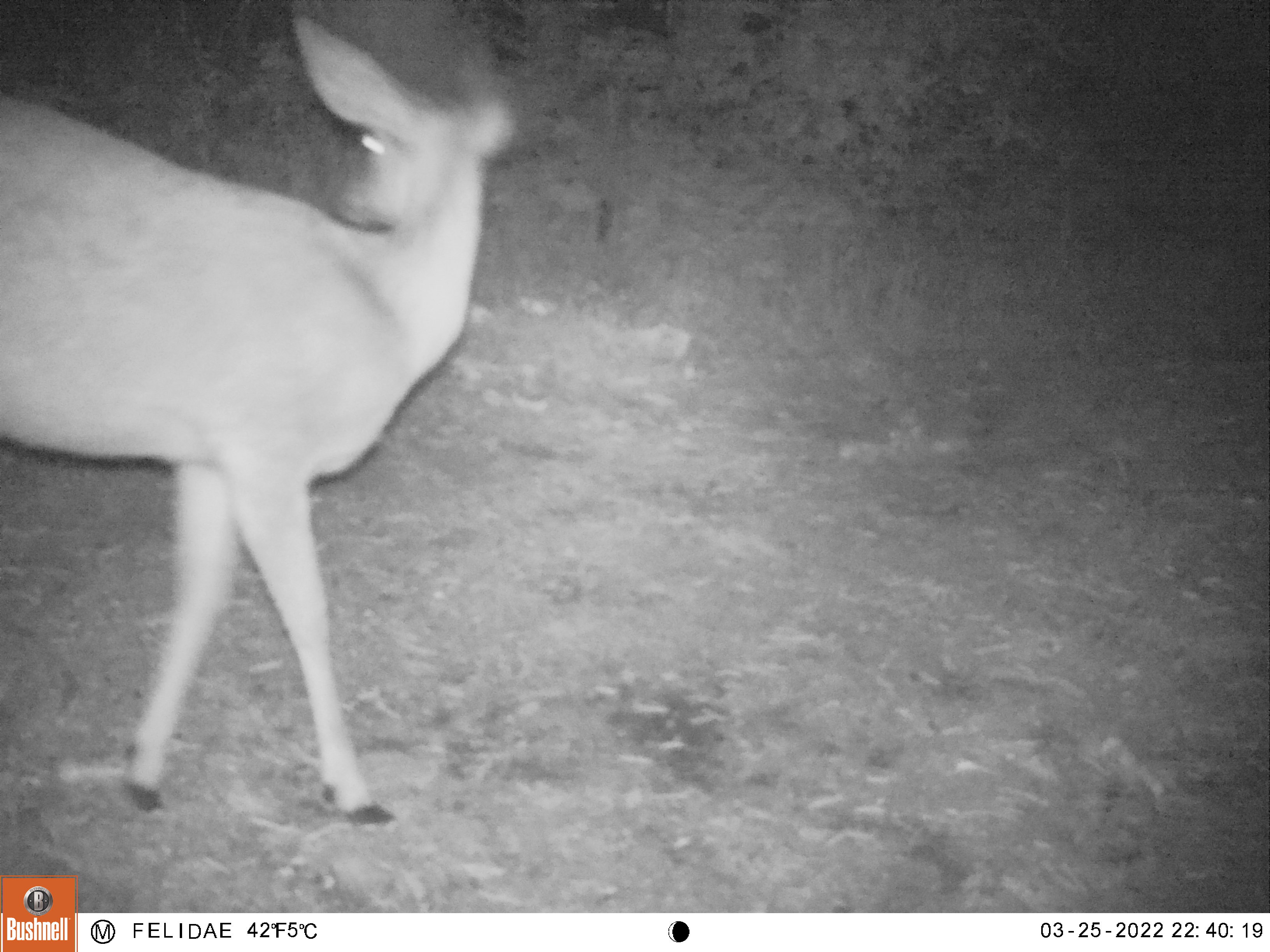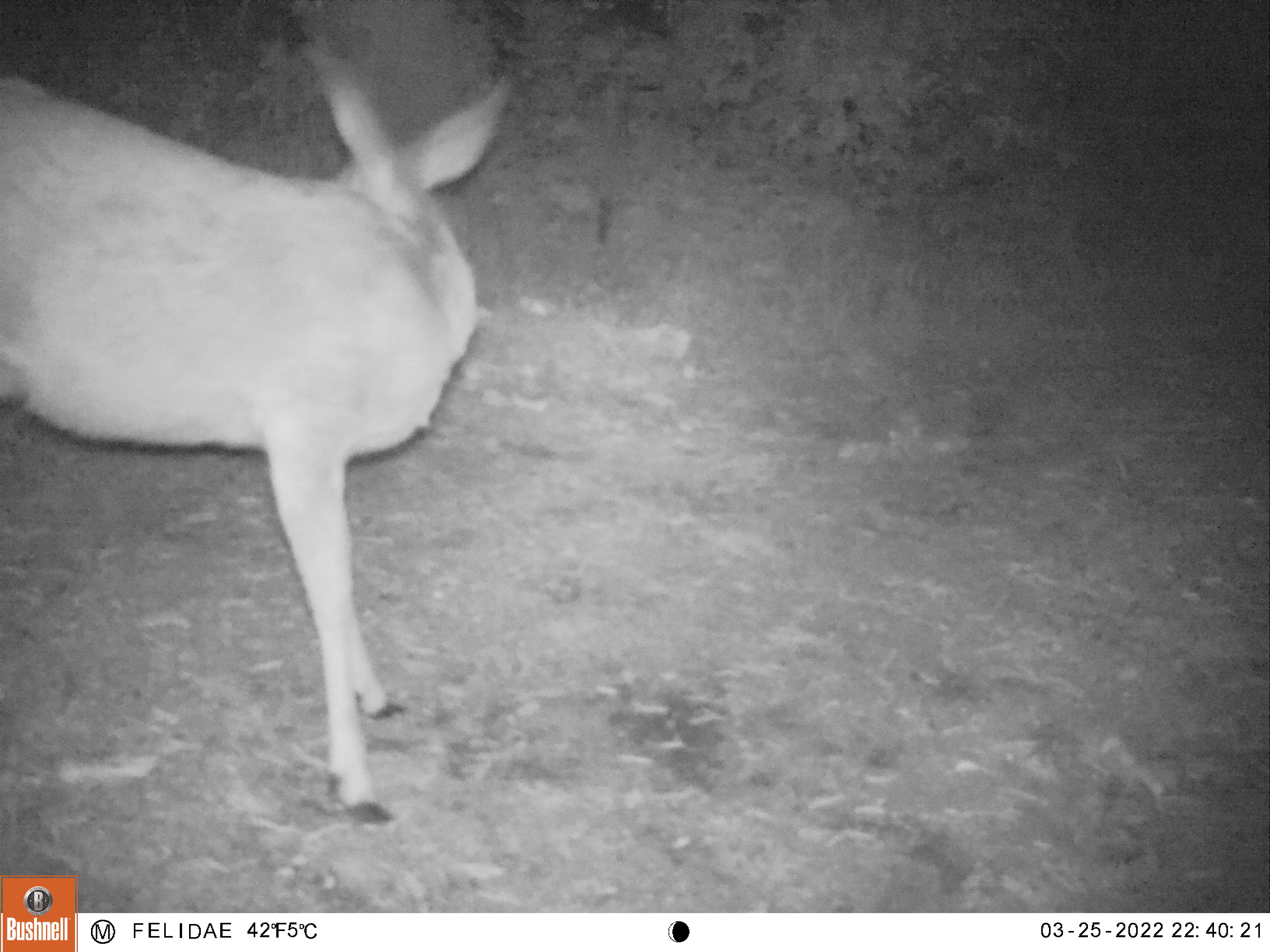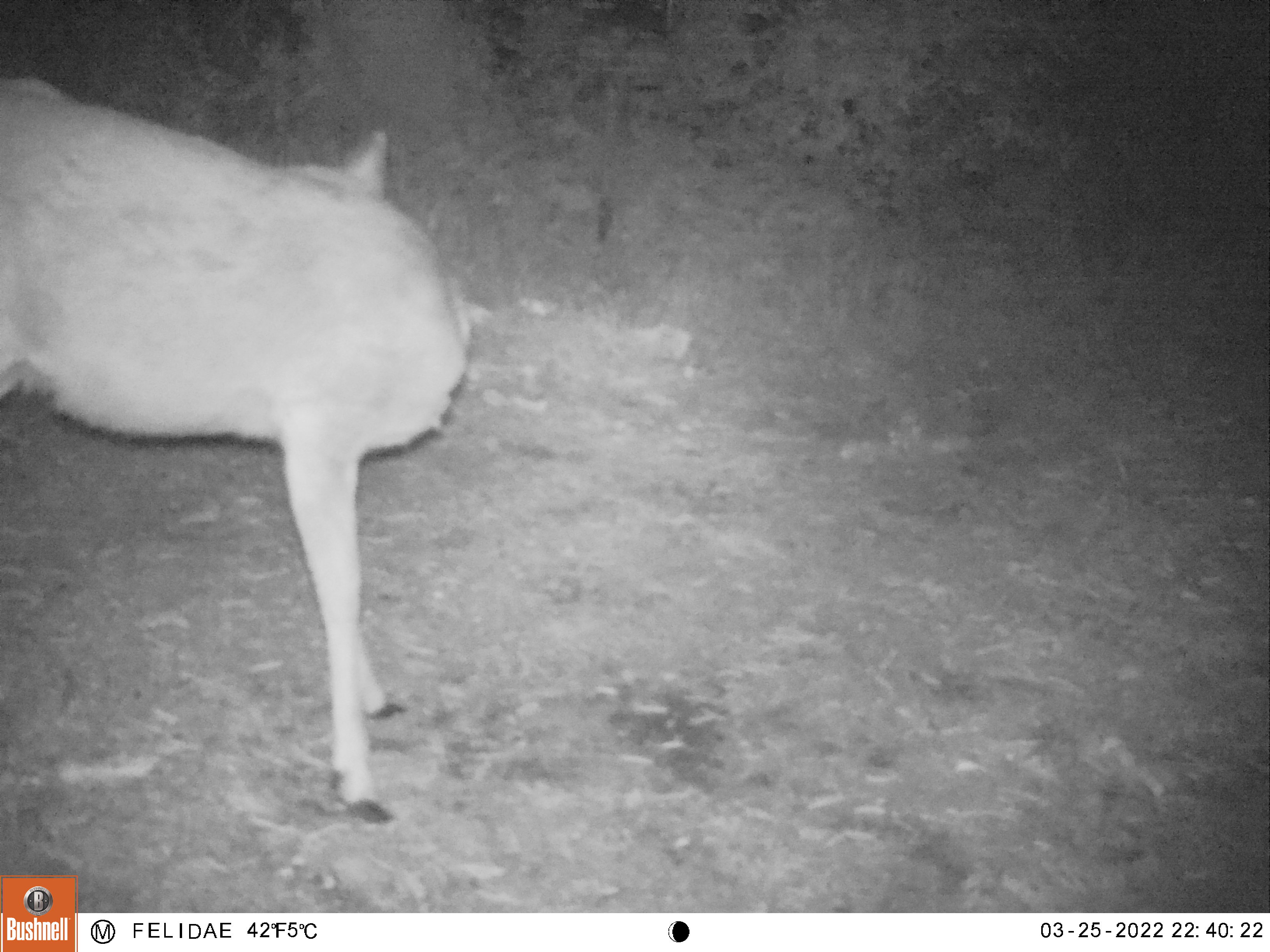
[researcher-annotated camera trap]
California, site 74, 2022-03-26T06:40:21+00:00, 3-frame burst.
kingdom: Animalia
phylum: Chordata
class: Mammalia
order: Artiodactyla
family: Cervidae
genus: Odocoileus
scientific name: Odocoileus hemionus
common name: mule deer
Mule deer (Odocoileus hemionus).